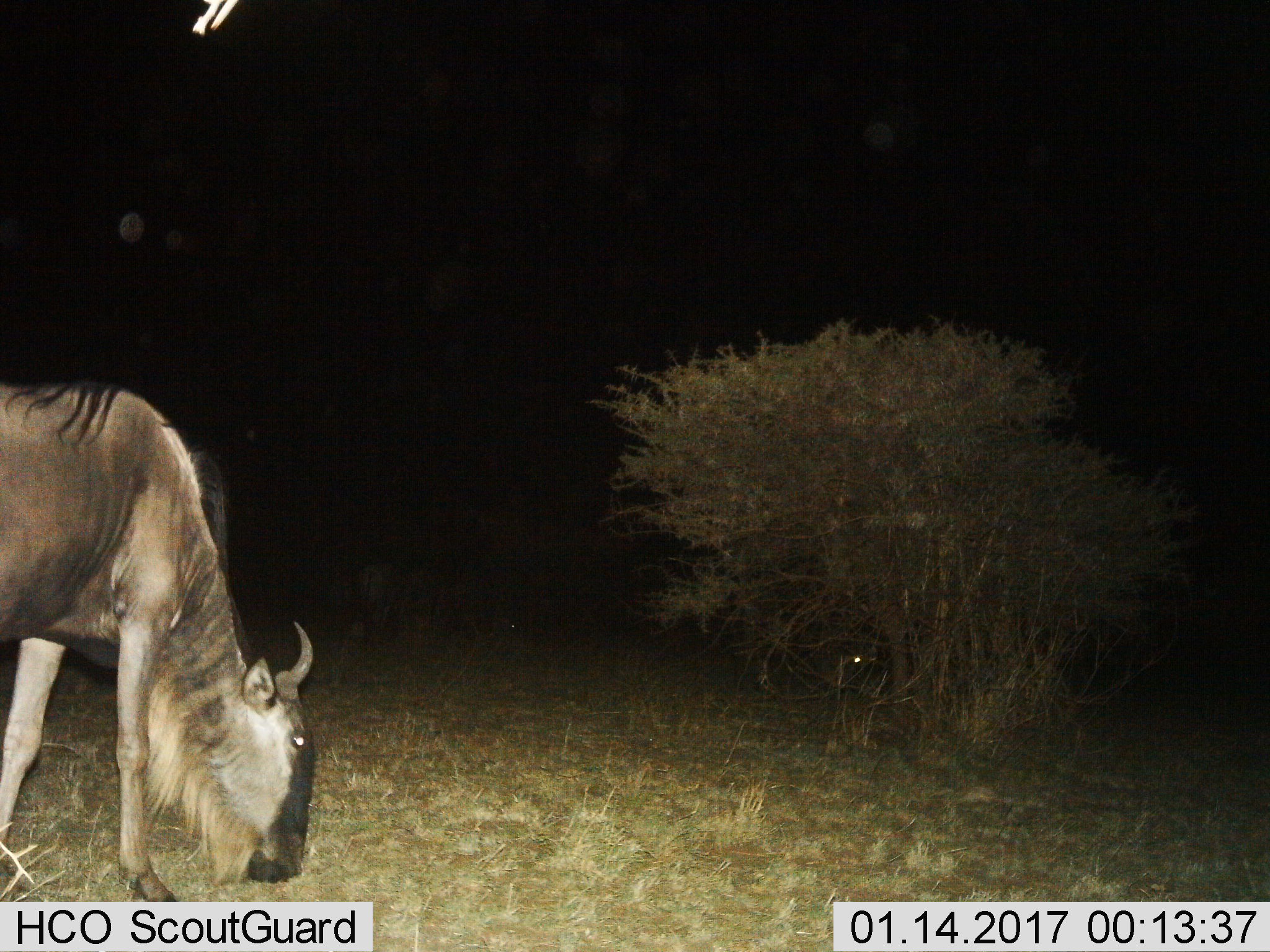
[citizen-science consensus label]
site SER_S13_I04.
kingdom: Animalia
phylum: Chordata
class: Mammalia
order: Artiodactyla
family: Bovidae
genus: Connochaetes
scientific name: Connochaetes taurinus taurinus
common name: blue wildebeest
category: wildebeestblue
Wildebeestblue (blue wildebeest) (Connochaetes taurinus taurinus), count 1. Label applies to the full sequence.